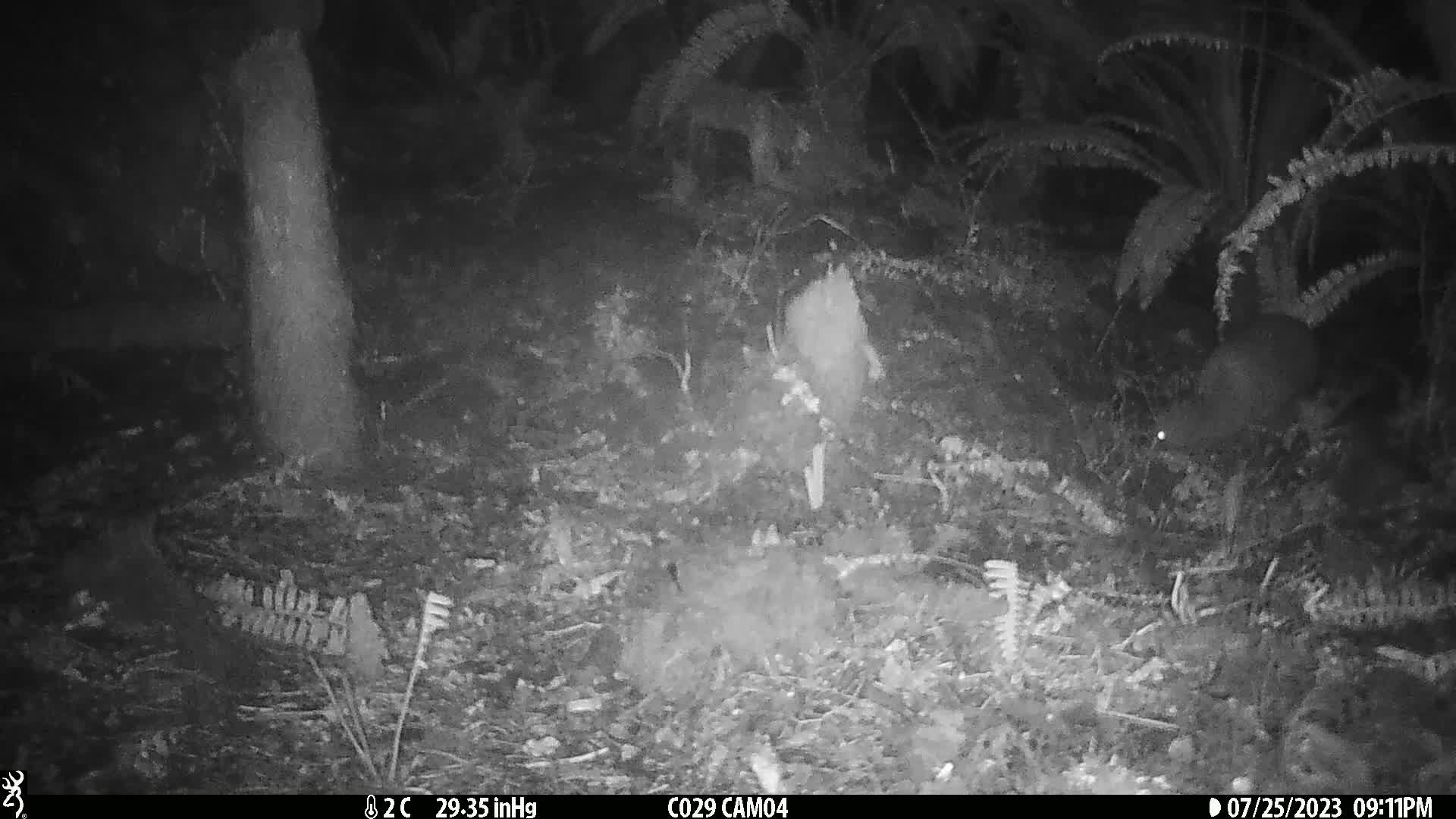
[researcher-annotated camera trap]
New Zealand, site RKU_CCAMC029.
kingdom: Animalia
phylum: Chordata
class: Aves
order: Apterygiformes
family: Apterygidae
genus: Apteryx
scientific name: Apteryx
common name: kiwi